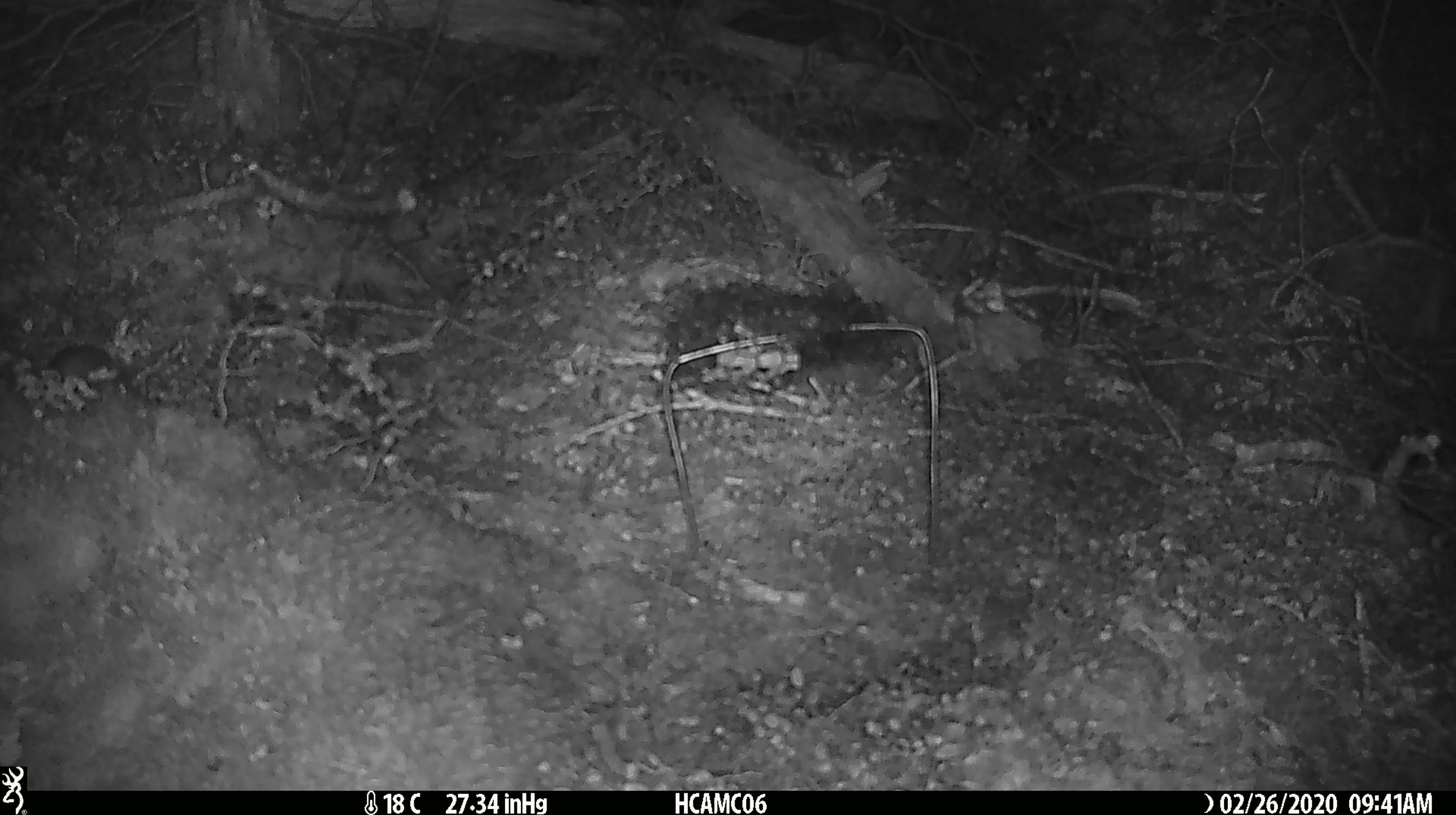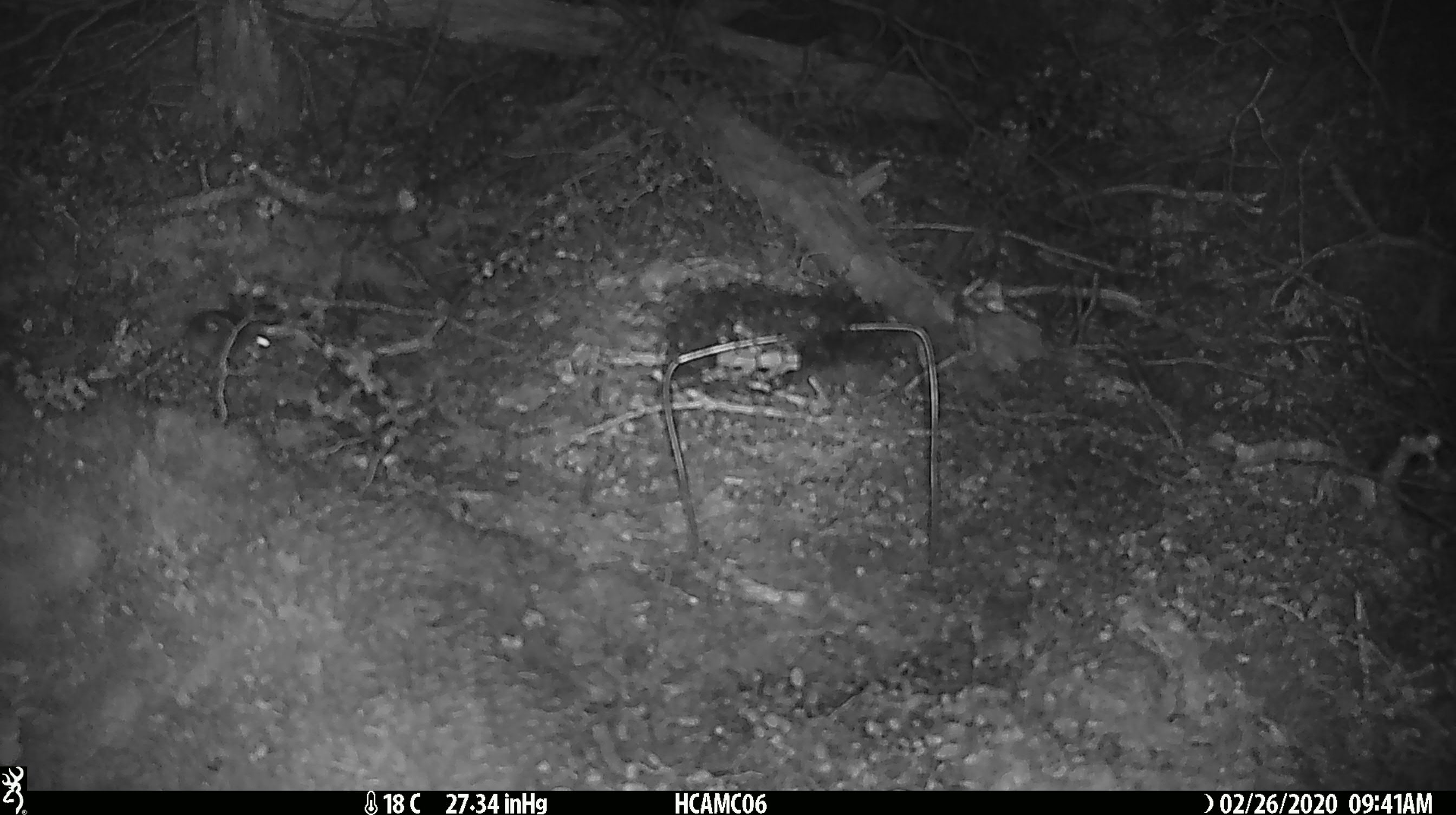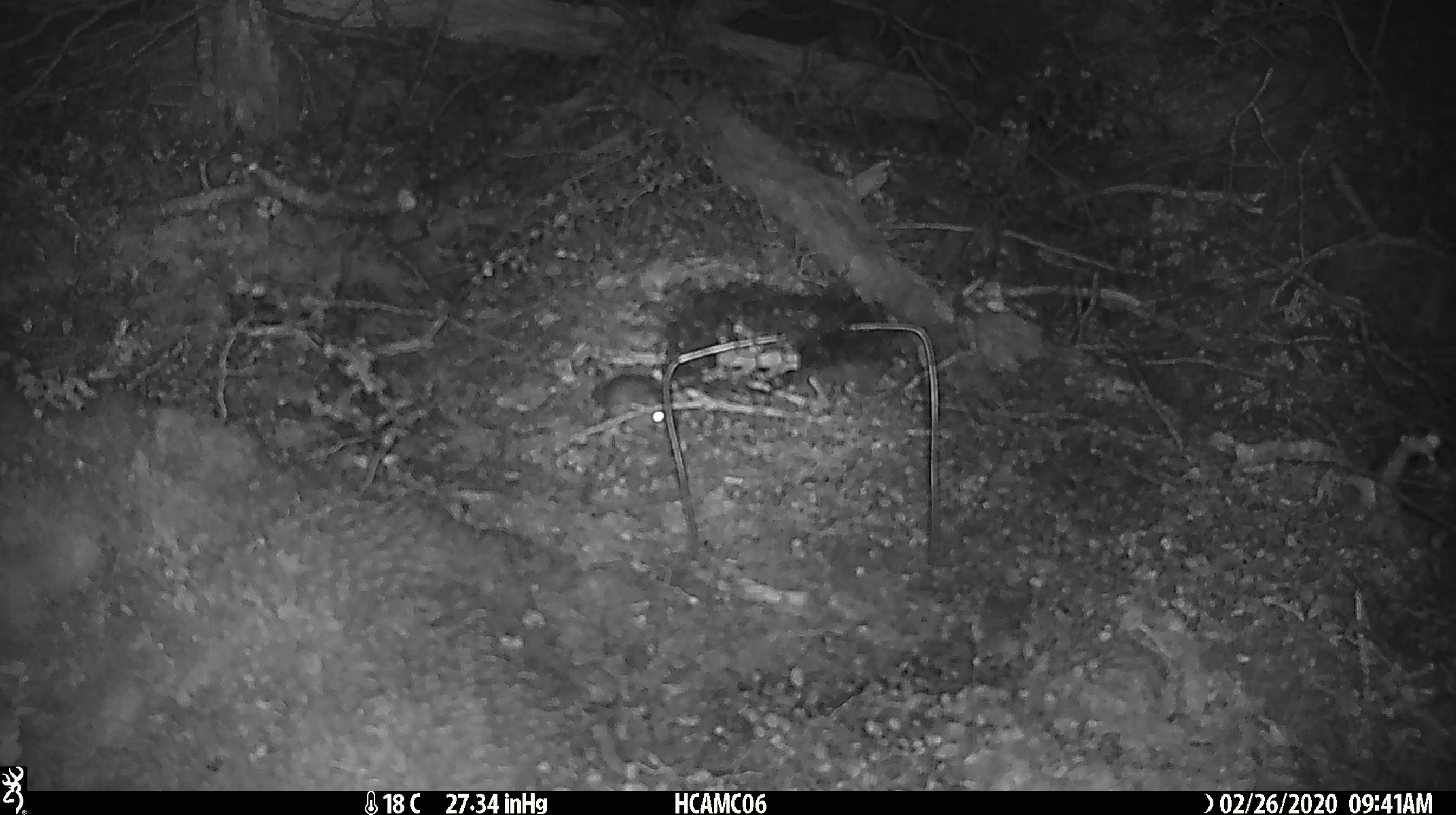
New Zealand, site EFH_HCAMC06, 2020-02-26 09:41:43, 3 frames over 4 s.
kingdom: Animalia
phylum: Chordata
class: Mammalia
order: Rodentia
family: Muridae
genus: Mus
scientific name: Mus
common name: mouse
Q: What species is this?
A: Mouse (Mus).